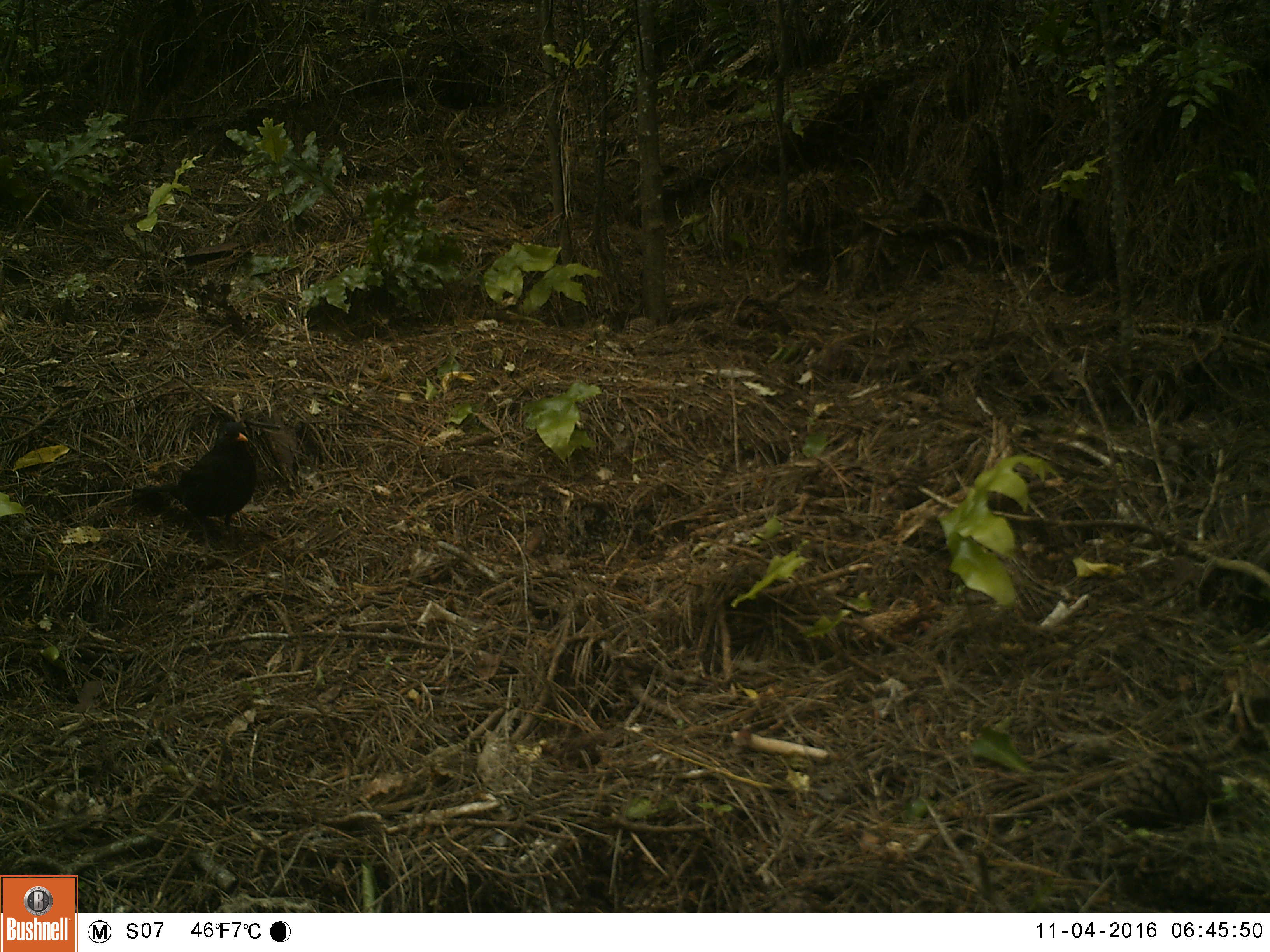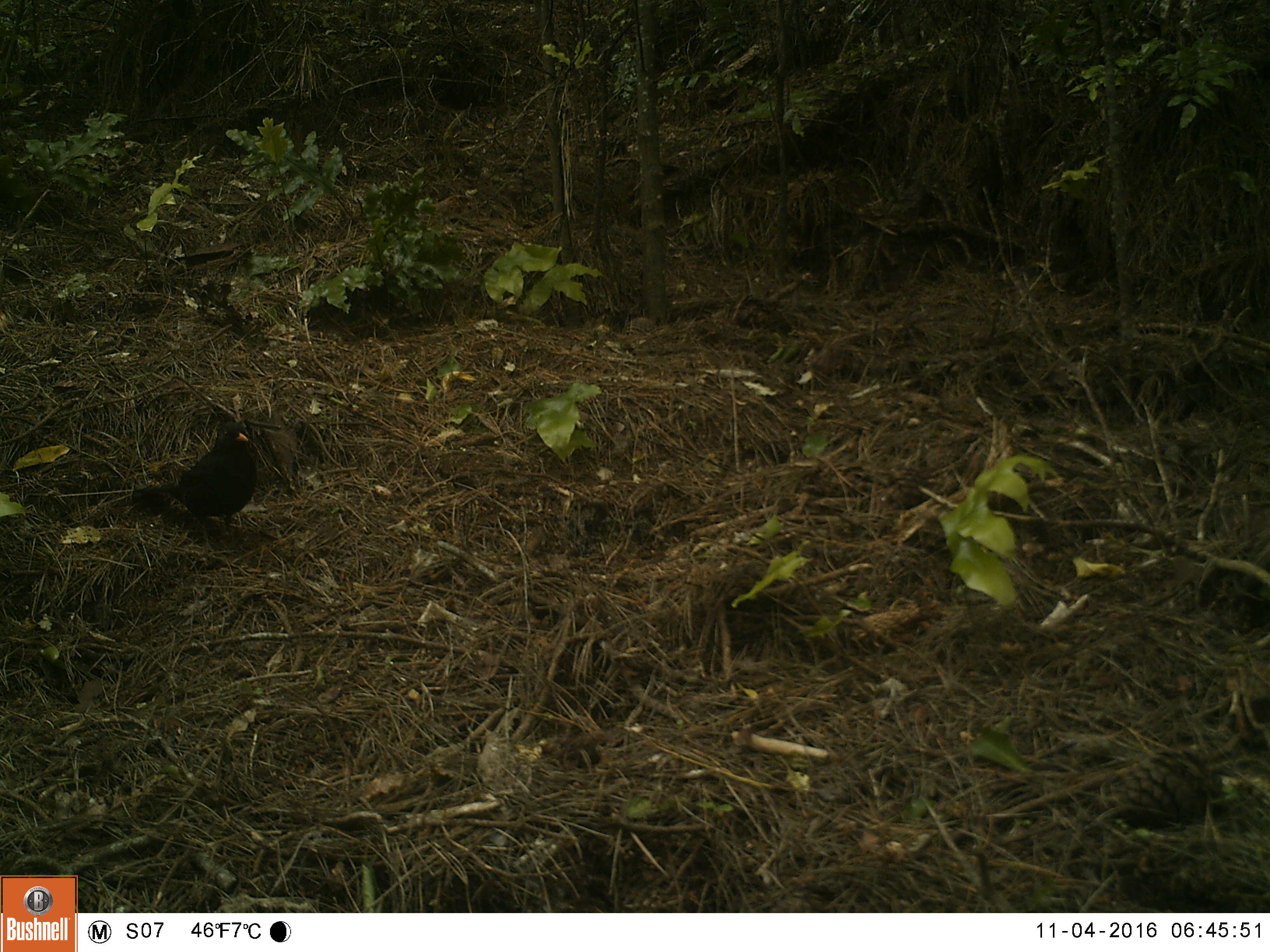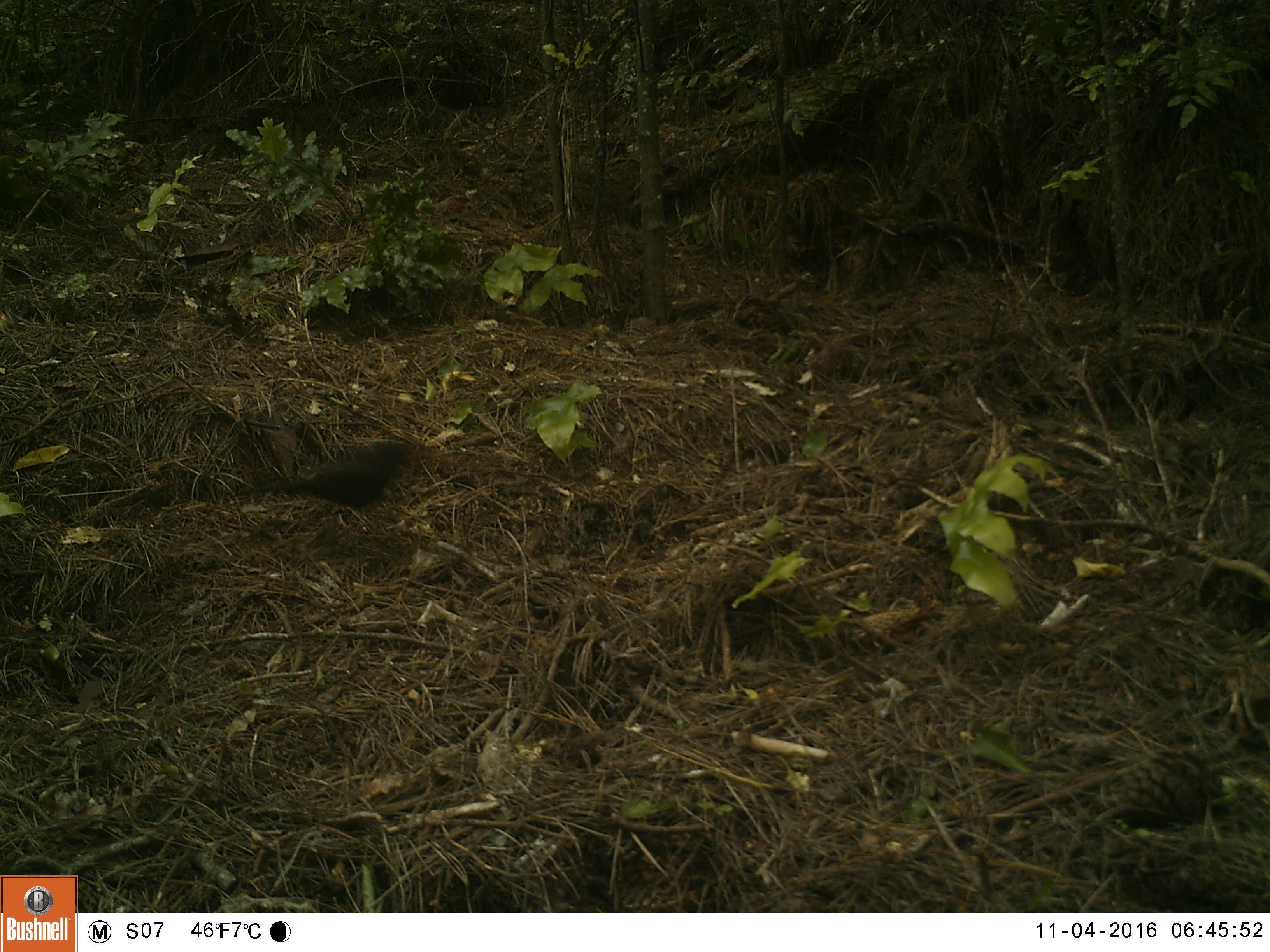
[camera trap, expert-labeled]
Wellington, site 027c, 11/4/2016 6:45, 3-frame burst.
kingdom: Animalia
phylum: Chordata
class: Aves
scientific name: Aves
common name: bird